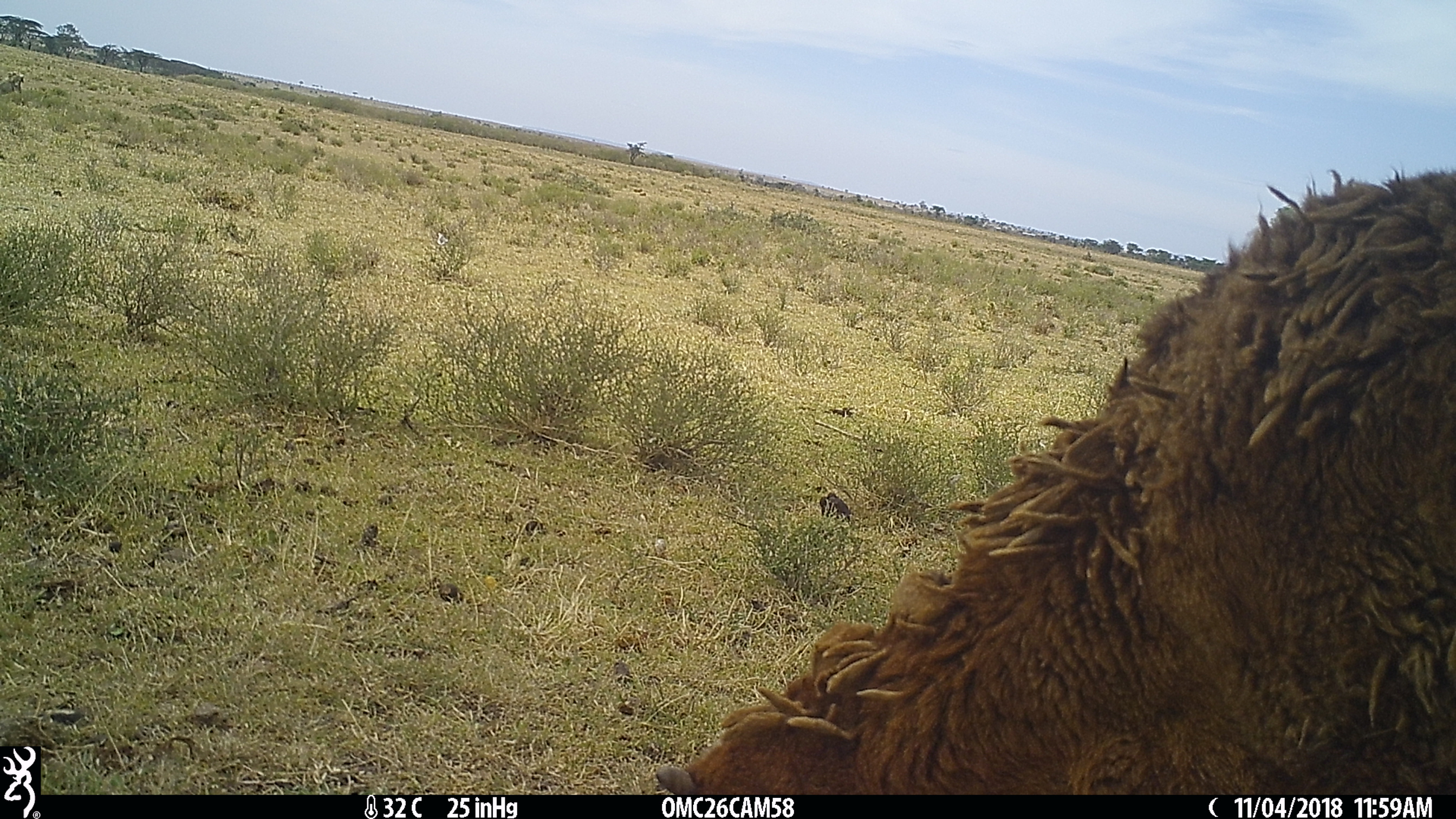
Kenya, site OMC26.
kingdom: Animalia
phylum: Chordata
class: Mammalia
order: Artiodactyla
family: Bovidae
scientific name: Bovidae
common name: sheep or goat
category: shoat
Shoat (sheep or goat) (Bovidae).